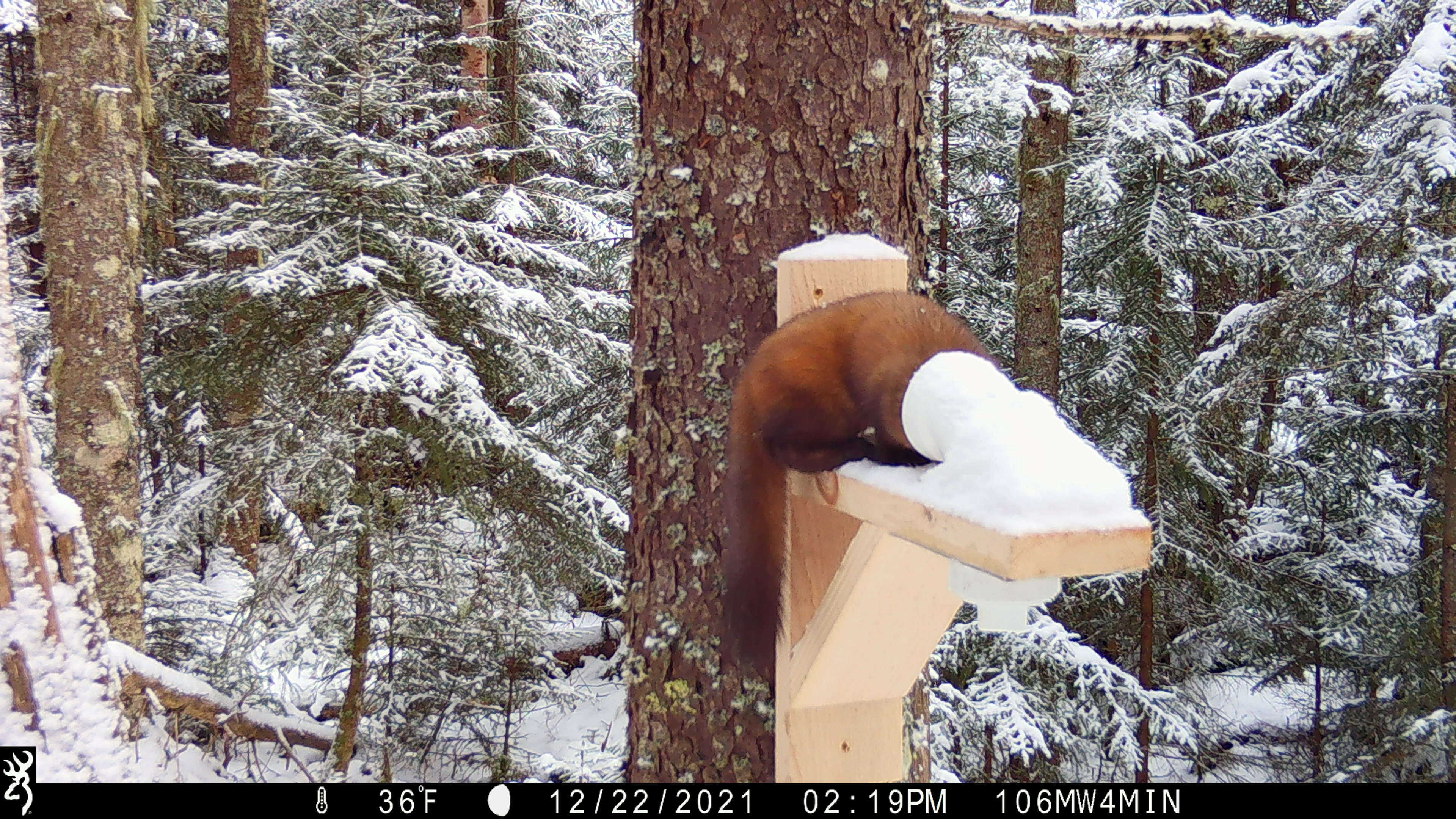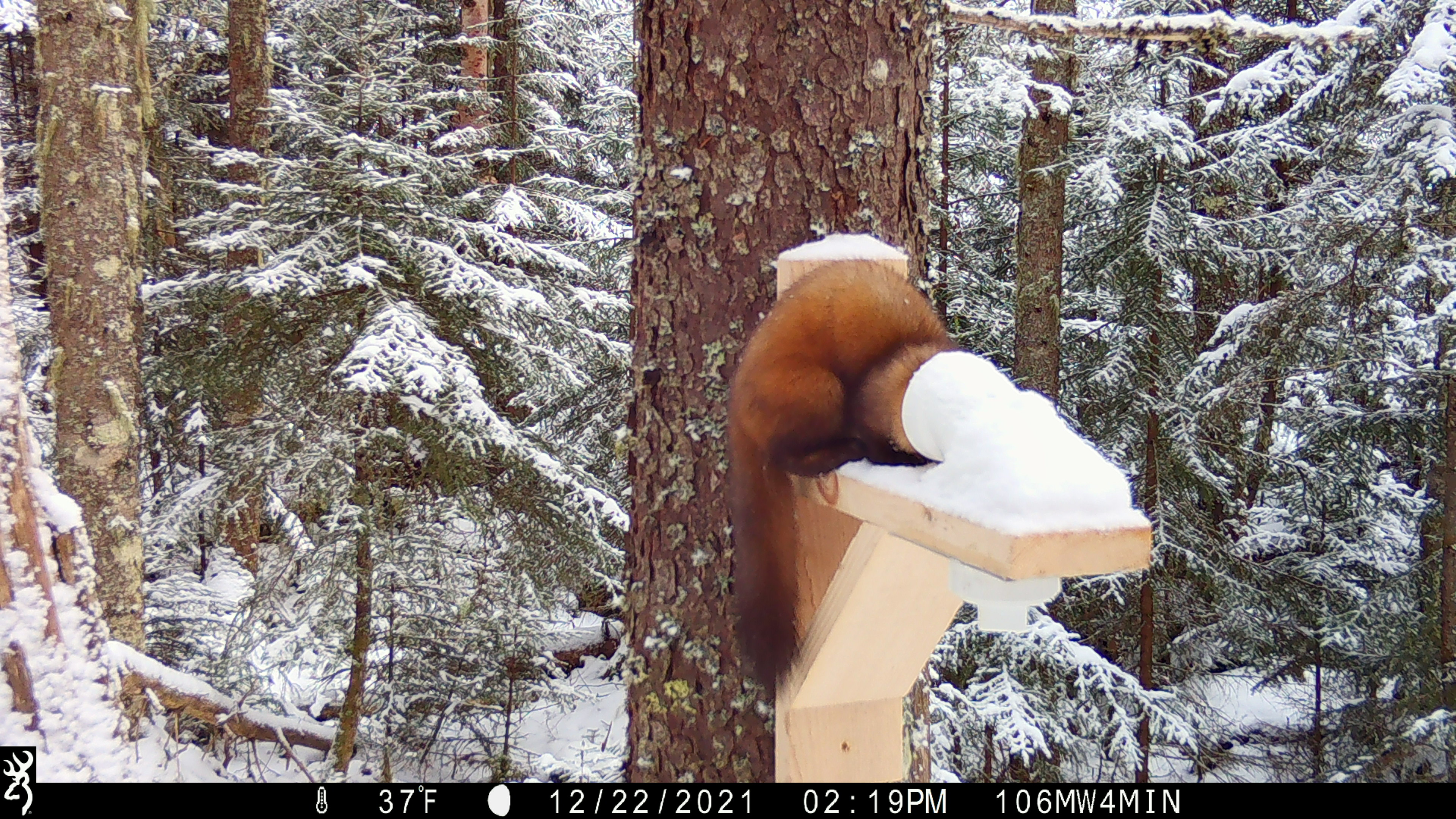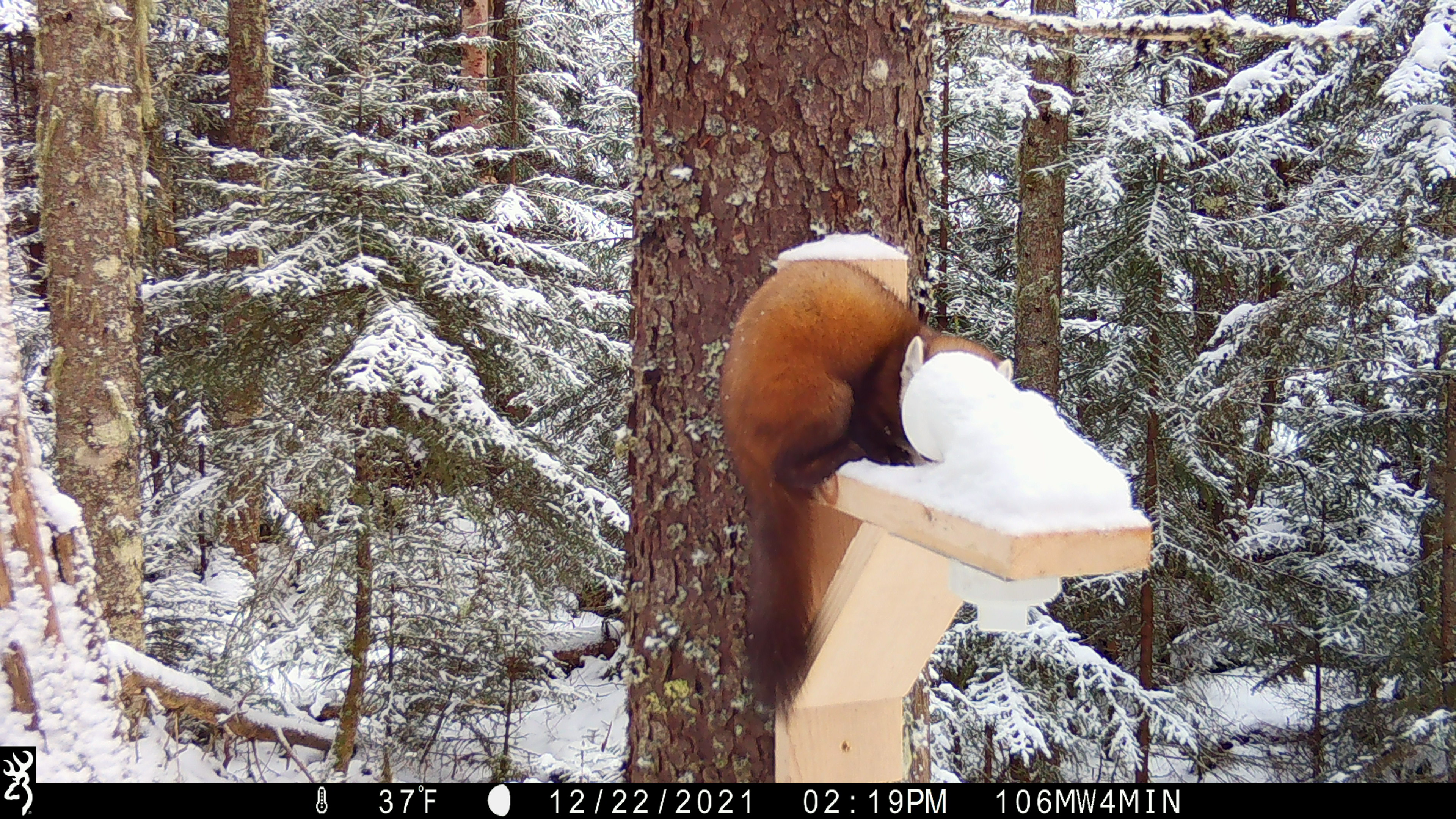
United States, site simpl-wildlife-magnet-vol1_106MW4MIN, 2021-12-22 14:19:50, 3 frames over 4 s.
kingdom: Animalia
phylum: Chordata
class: Mammalia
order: Carnivora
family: Mustelidae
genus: Martes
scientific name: Martes americana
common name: american marten